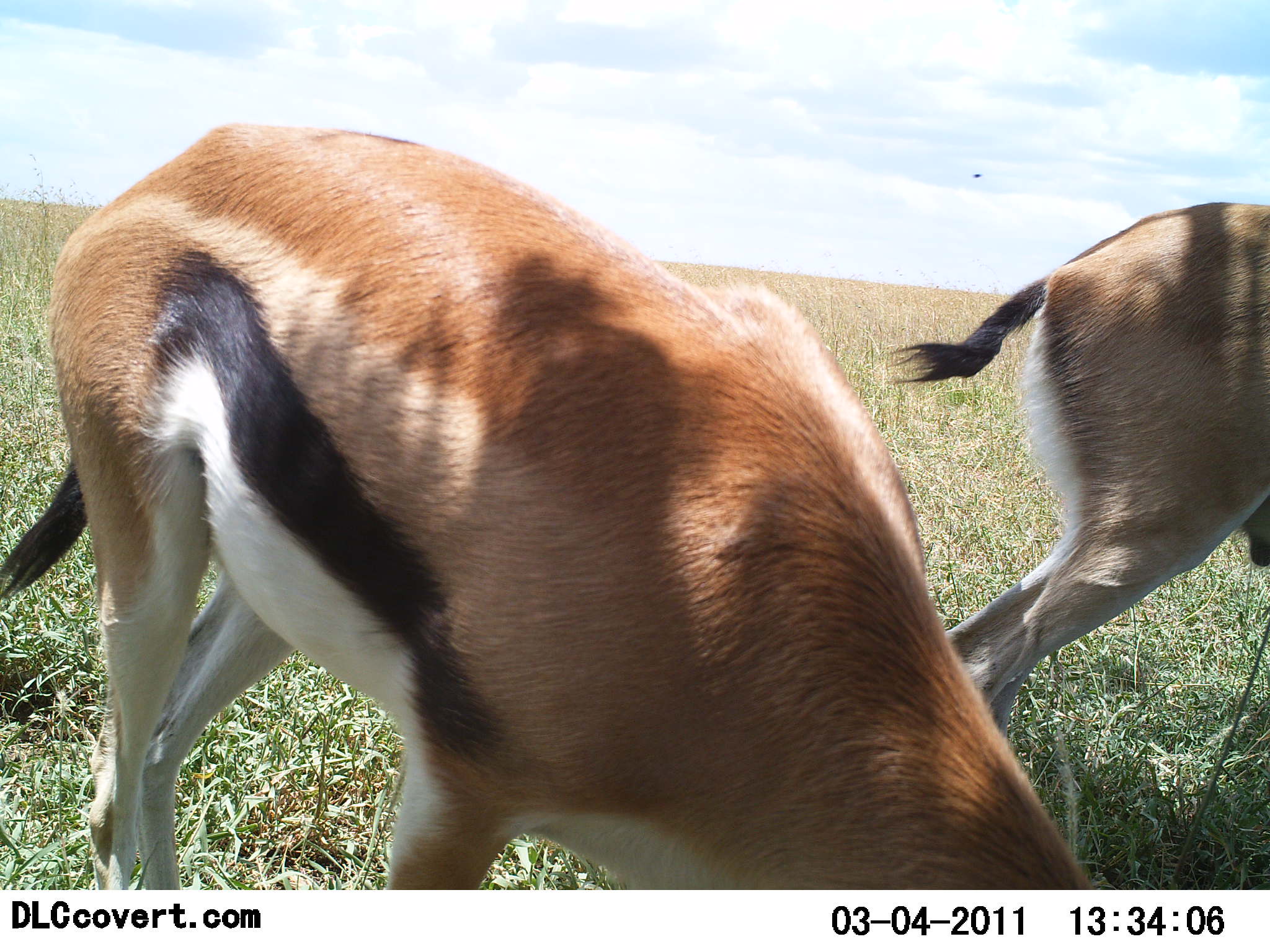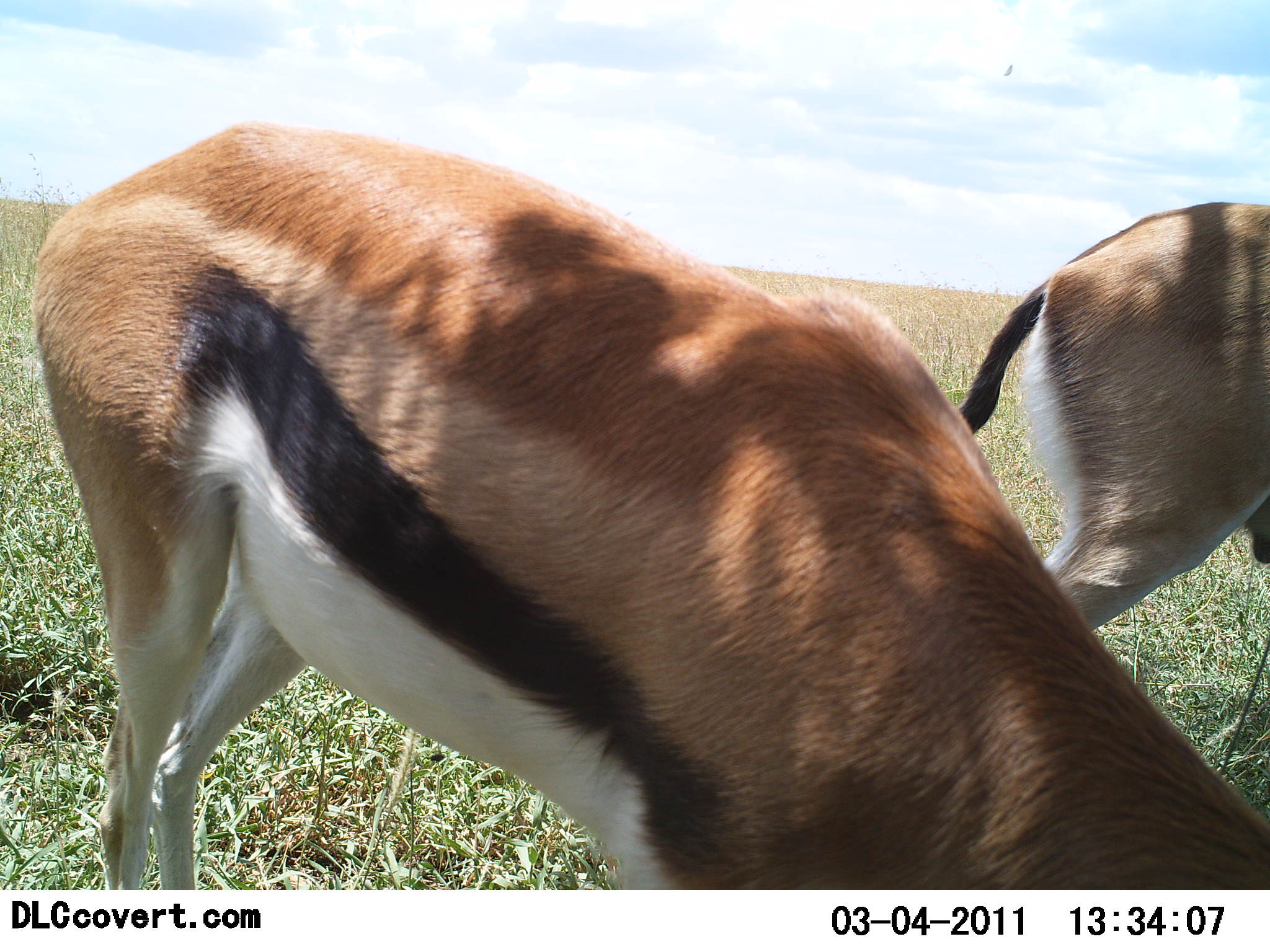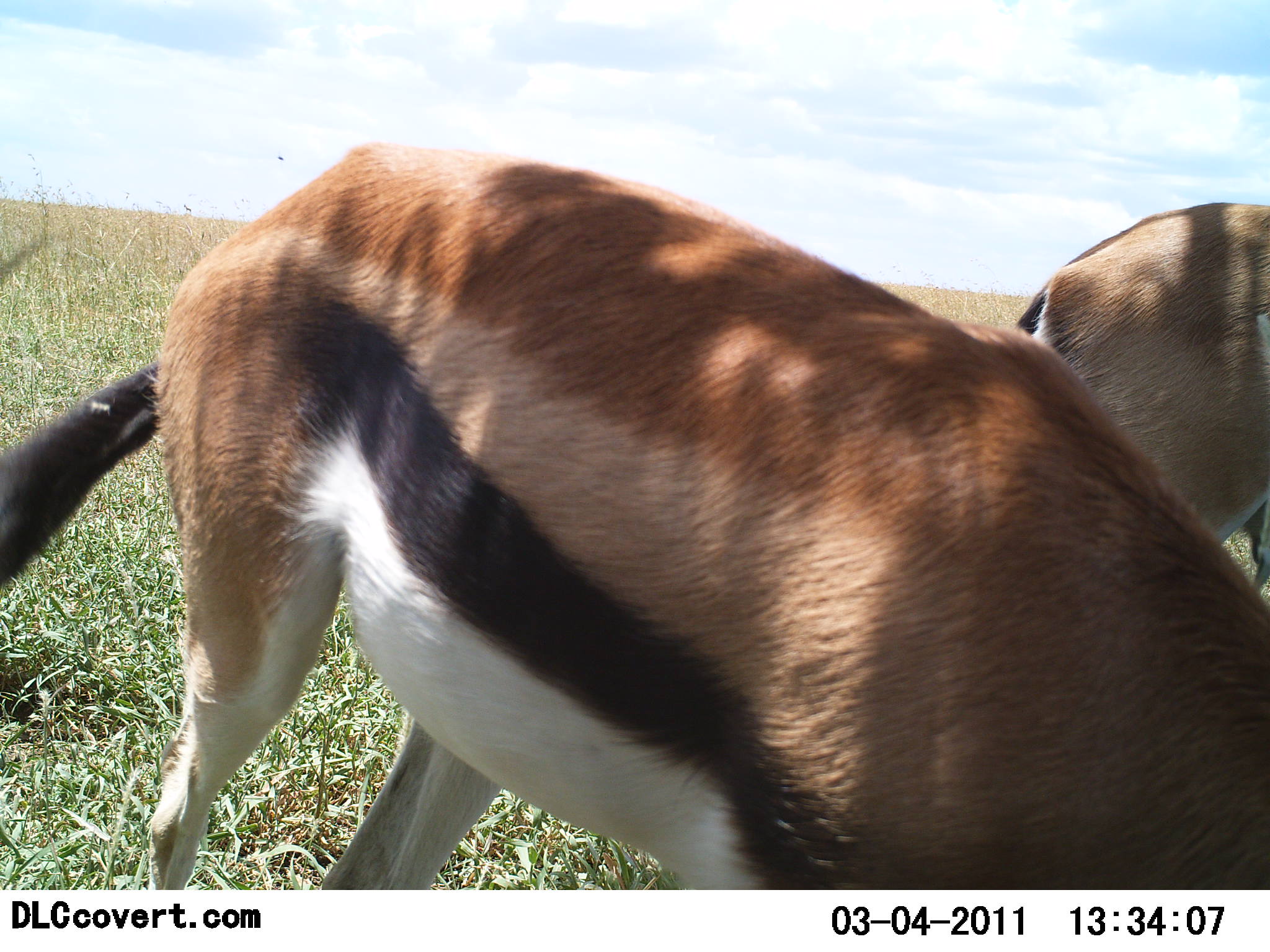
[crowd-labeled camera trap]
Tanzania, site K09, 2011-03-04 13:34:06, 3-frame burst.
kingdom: Animalia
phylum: Chordata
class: Mammalia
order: Artiodactyla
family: Bovidae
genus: Eudorcas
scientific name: Eudorcas thomsonii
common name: thomson's gazelle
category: gazellethomsons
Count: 2.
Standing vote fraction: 30%.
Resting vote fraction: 0%.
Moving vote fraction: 40%.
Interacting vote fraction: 0%.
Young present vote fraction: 0%.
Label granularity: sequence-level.